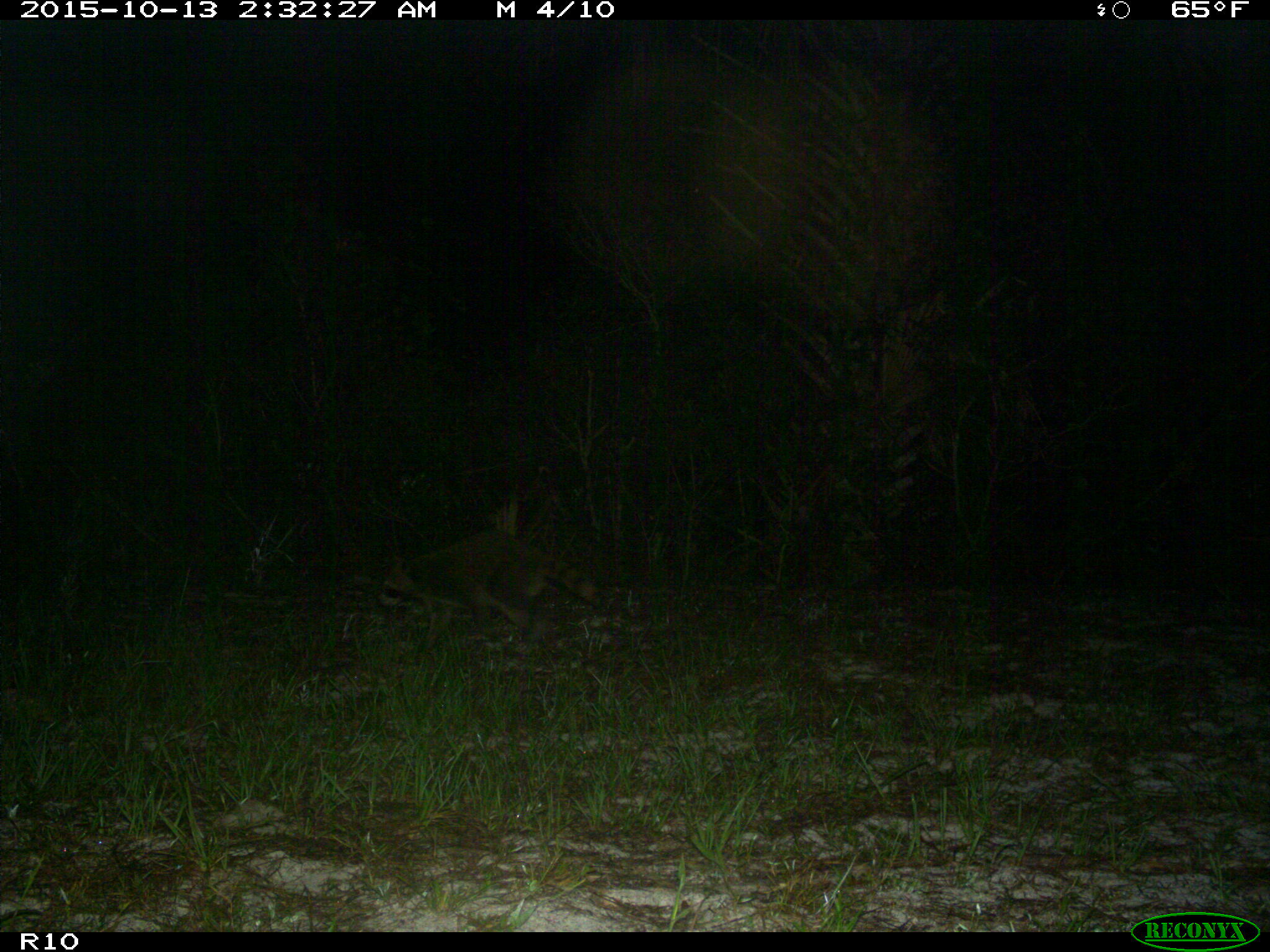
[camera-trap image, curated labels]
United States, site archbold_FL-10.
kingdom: Animalia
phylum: Chordata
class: Mammalia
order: Carnivora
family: Procyonidae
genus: Procyon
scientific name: Procyon lotor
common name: common raccoon